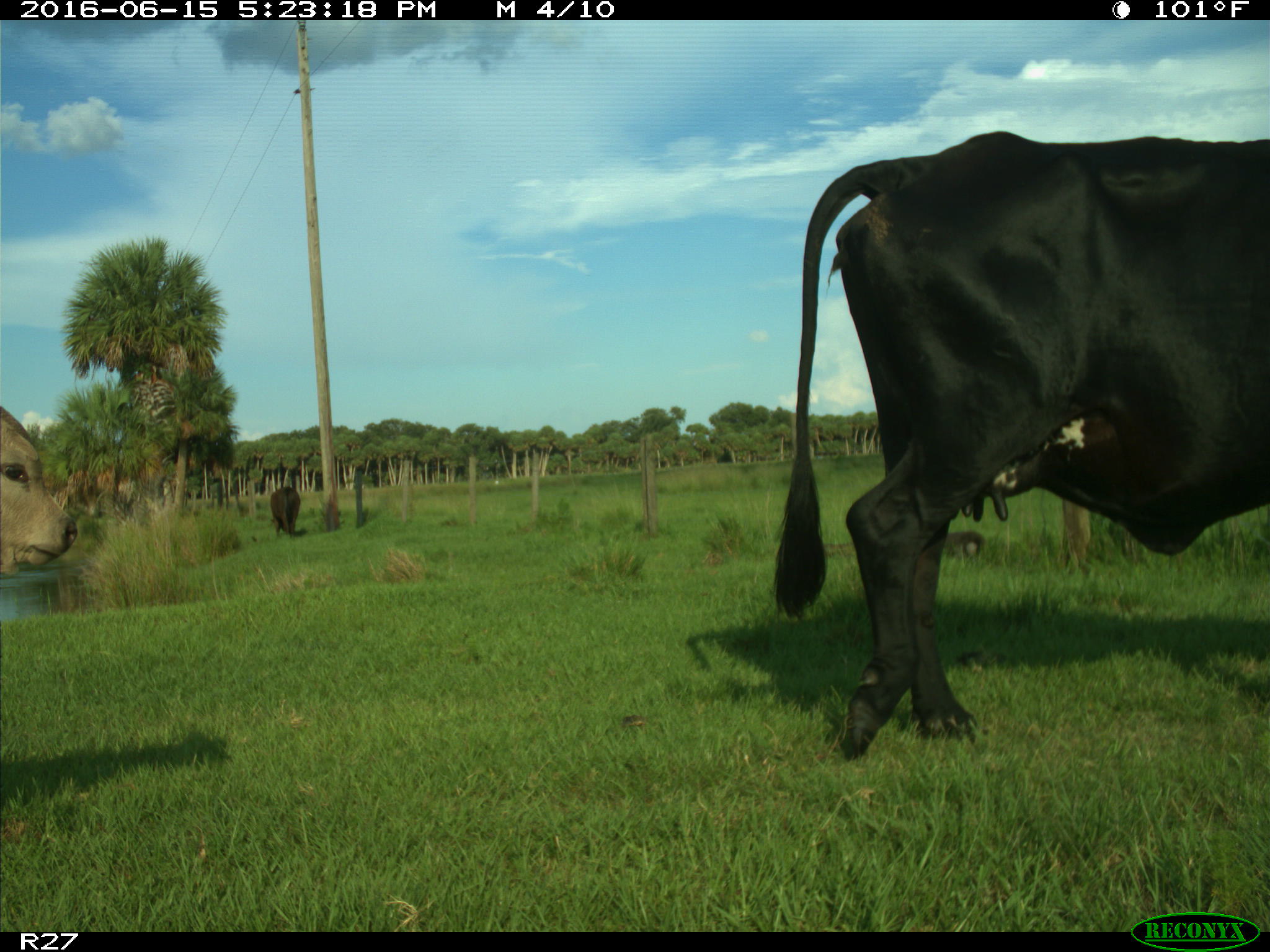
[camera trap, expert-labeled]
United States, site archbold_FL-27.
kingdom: Animalia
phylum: Chordata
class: Mammalia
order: Artiodactyla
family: Bovidae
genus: Bos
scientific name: Bos taurus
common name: domestic cow